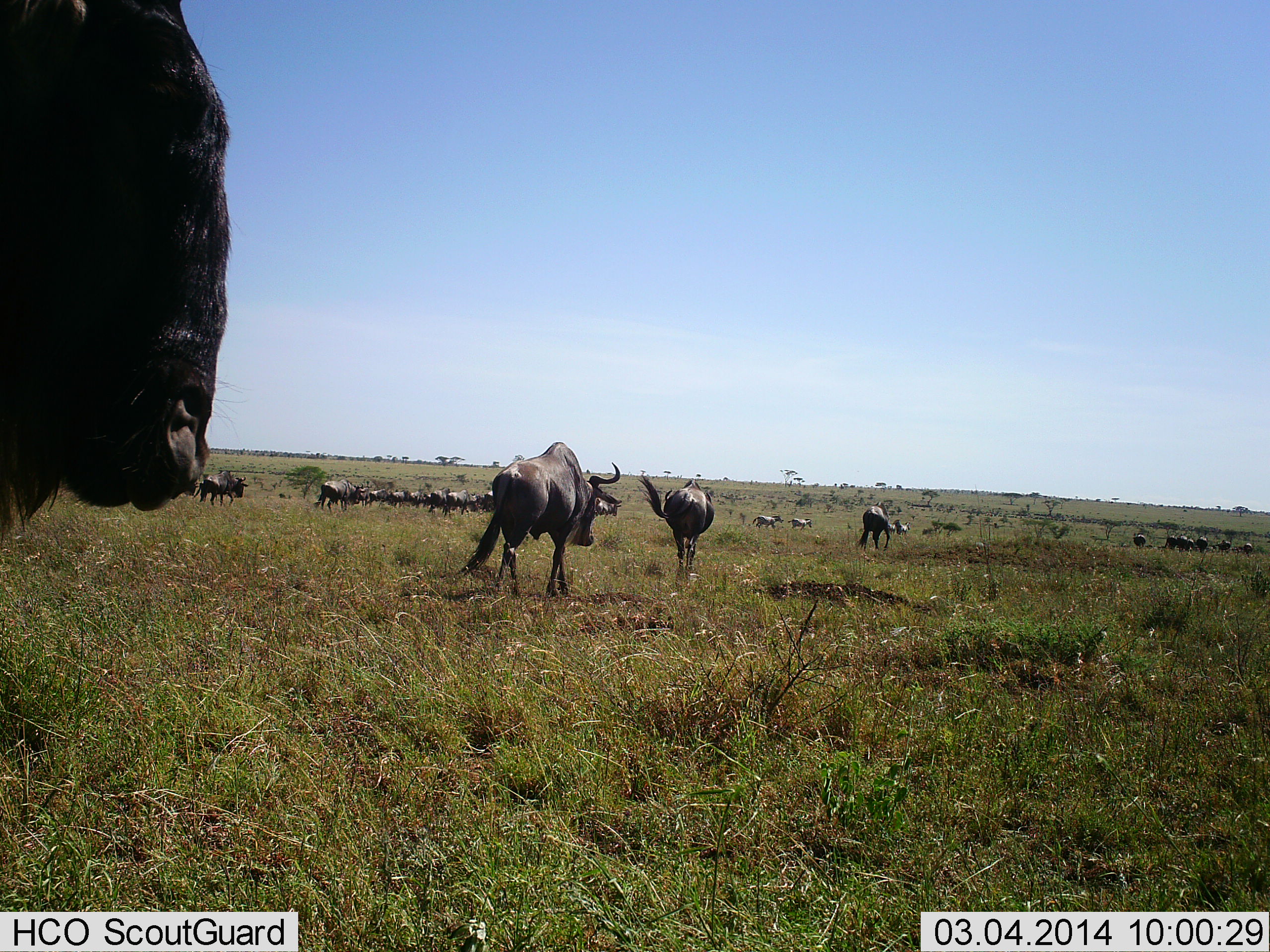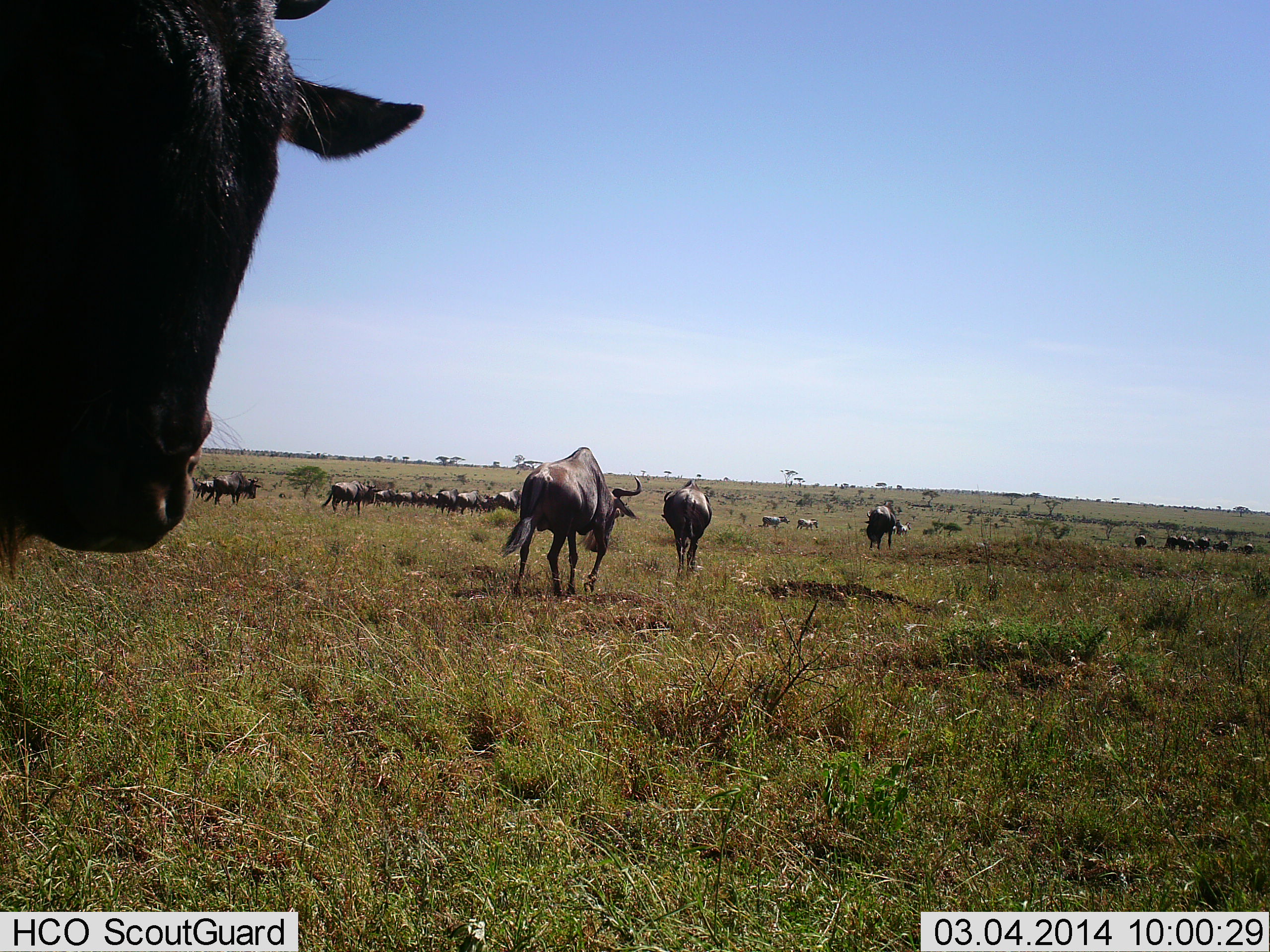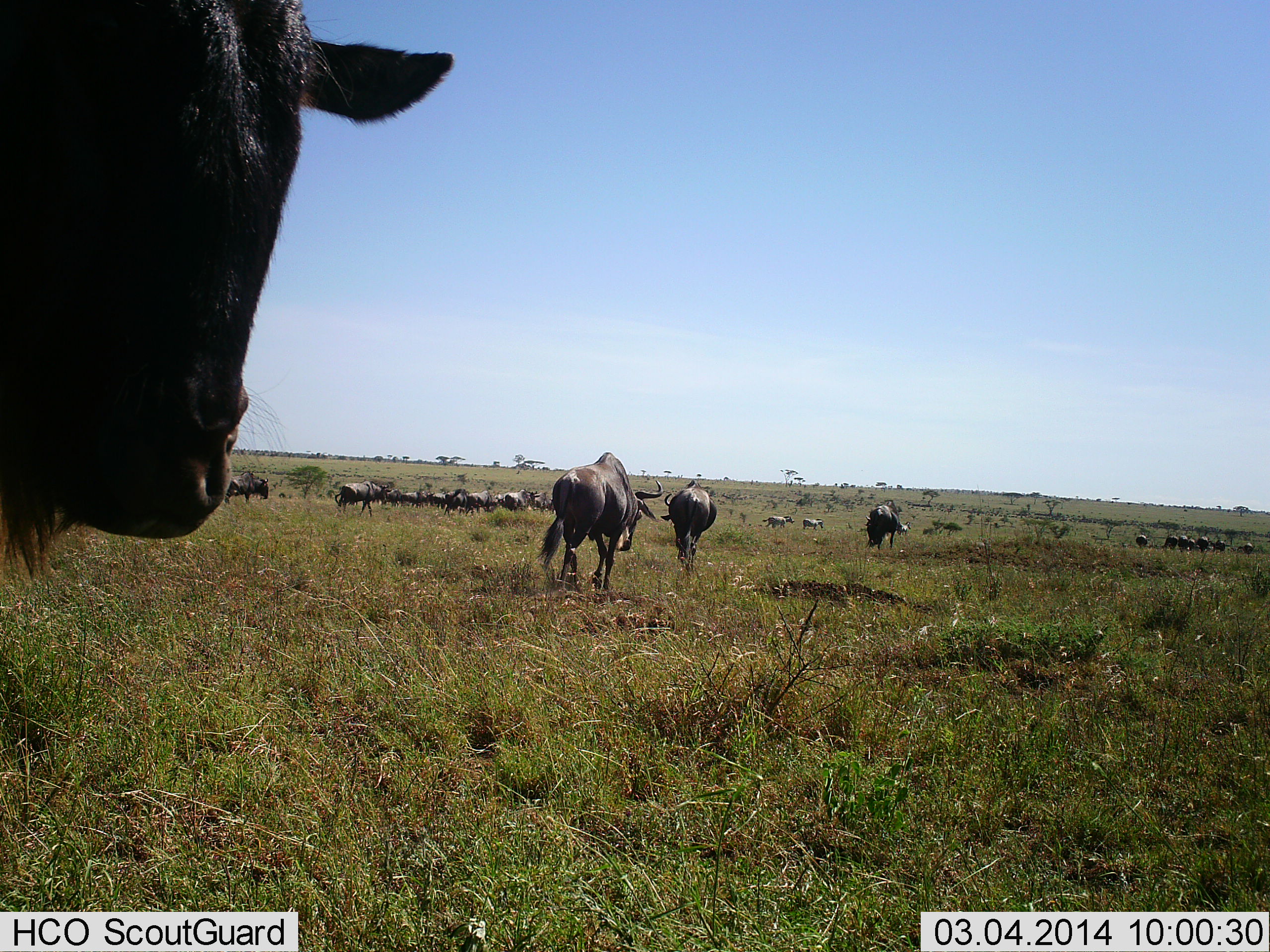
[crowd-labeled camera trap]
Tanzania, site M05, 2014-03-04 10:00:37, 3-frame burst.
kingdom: Animalia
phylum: Chordata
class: Mammalia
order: Artiodactyla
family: Bovidae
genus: Connochaetes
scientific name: Connochaetes taurinus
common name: blue wildebeest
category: wildebeest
Wildebeest (blue wildebeest) (Connochaetes taurinus), count 11-50. Behavior (volunteer vote fractions): standing 10%, resting 0%, moving 100%, interacting 0%. Young present (vote fraction): 0%. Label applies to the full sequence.